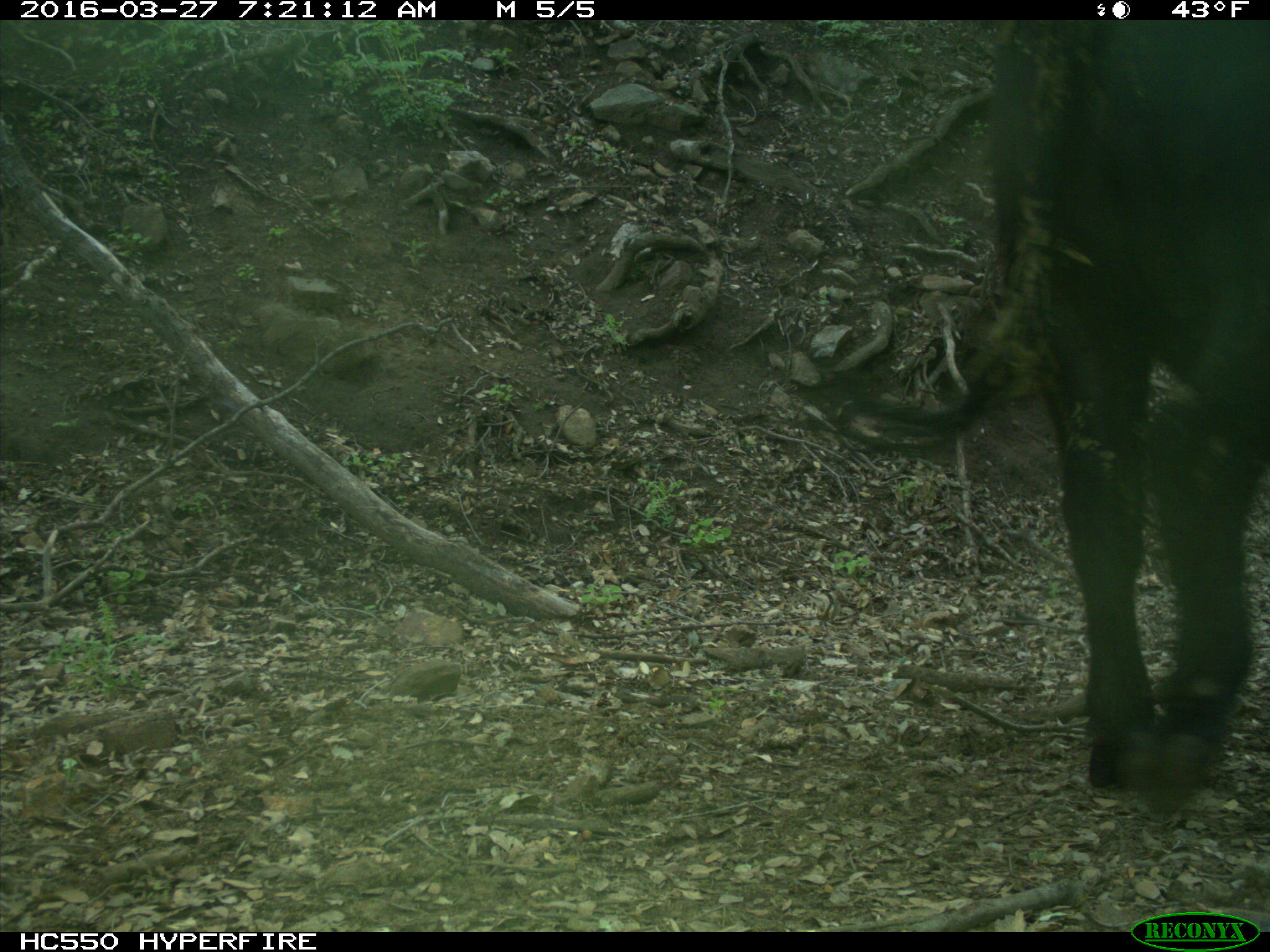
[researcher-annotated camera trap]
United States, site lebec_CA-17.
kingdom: Animalia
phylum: Chordata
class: Mammalia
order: Artiodactyla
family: Bovidae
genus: Bos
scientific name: Bos taurus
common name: domestic cow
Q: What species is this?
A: Bos taurus (domestic cow).